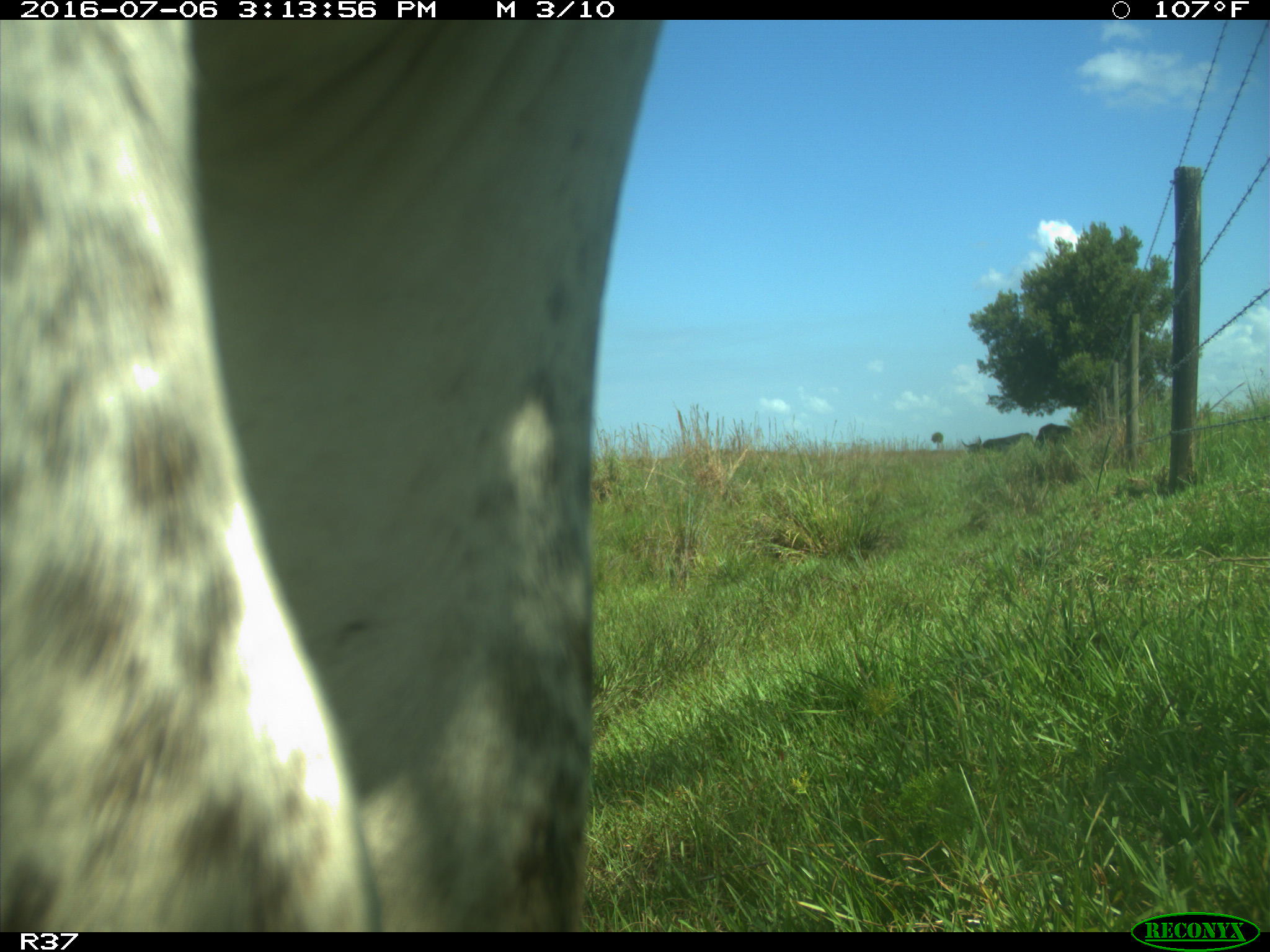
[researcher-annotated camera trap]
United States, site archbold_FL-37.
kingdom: Animalia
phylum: Chordata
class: Mammalia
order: Artiodactyla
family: Bovidae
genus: Bos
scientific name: Bos taurus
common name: domestic cow